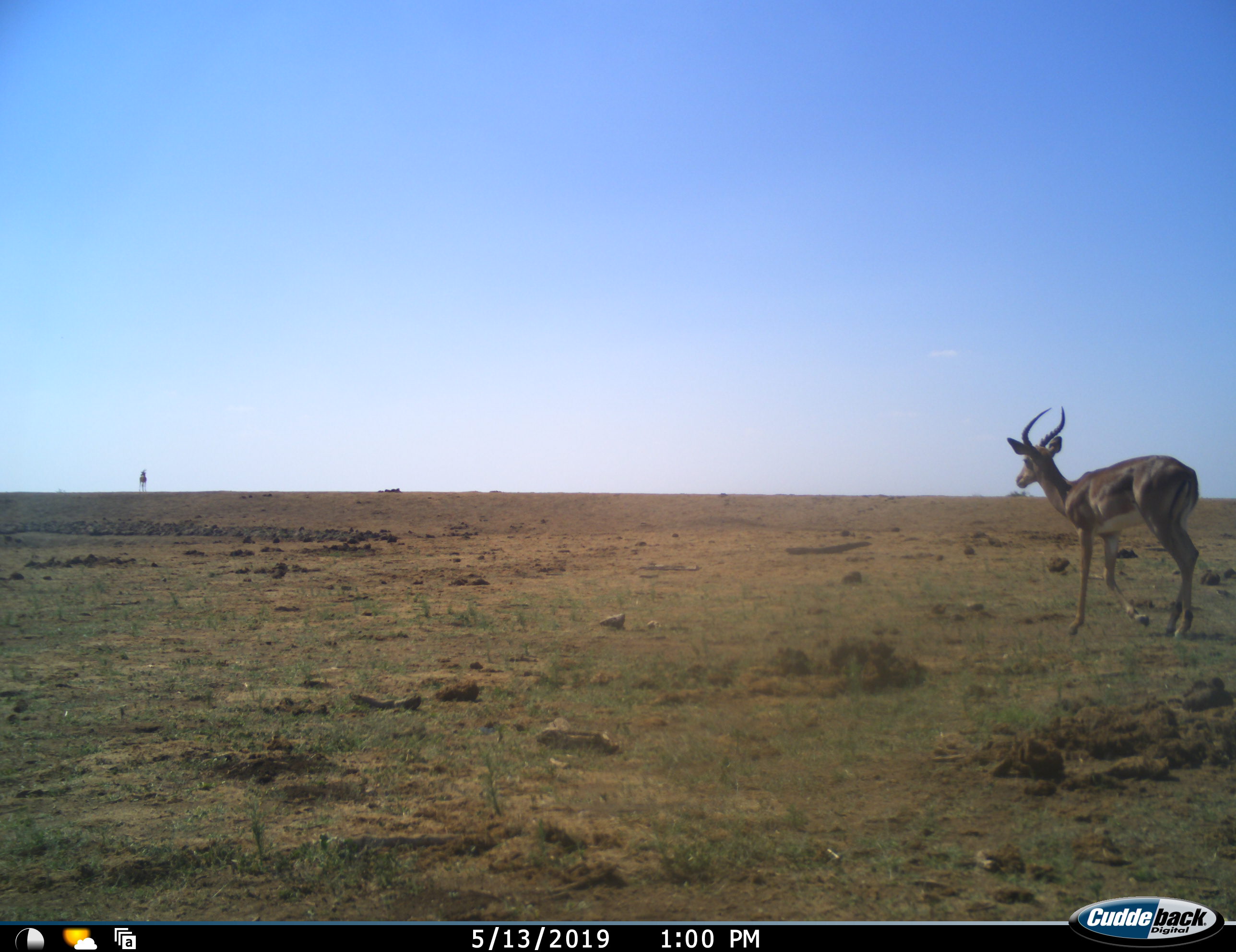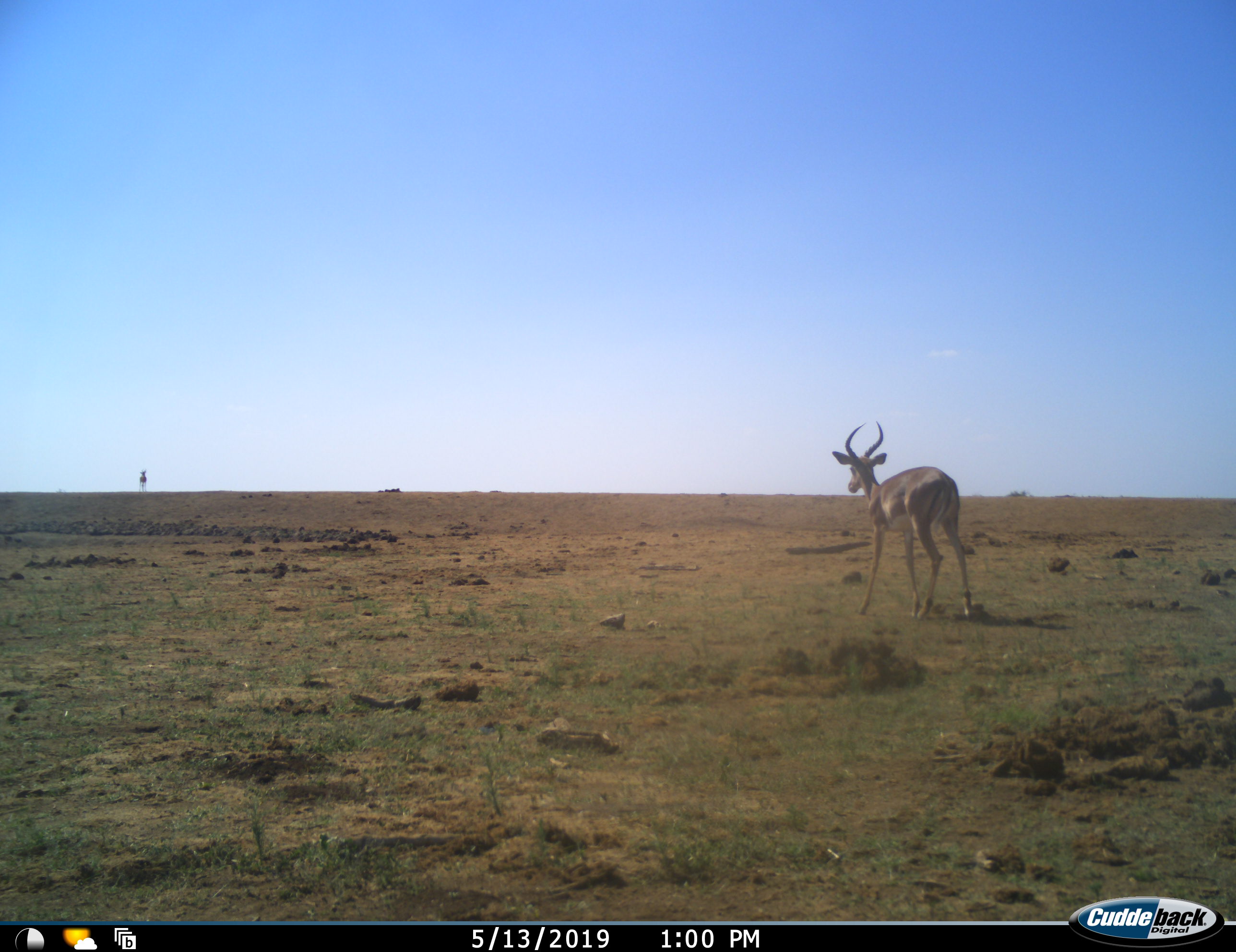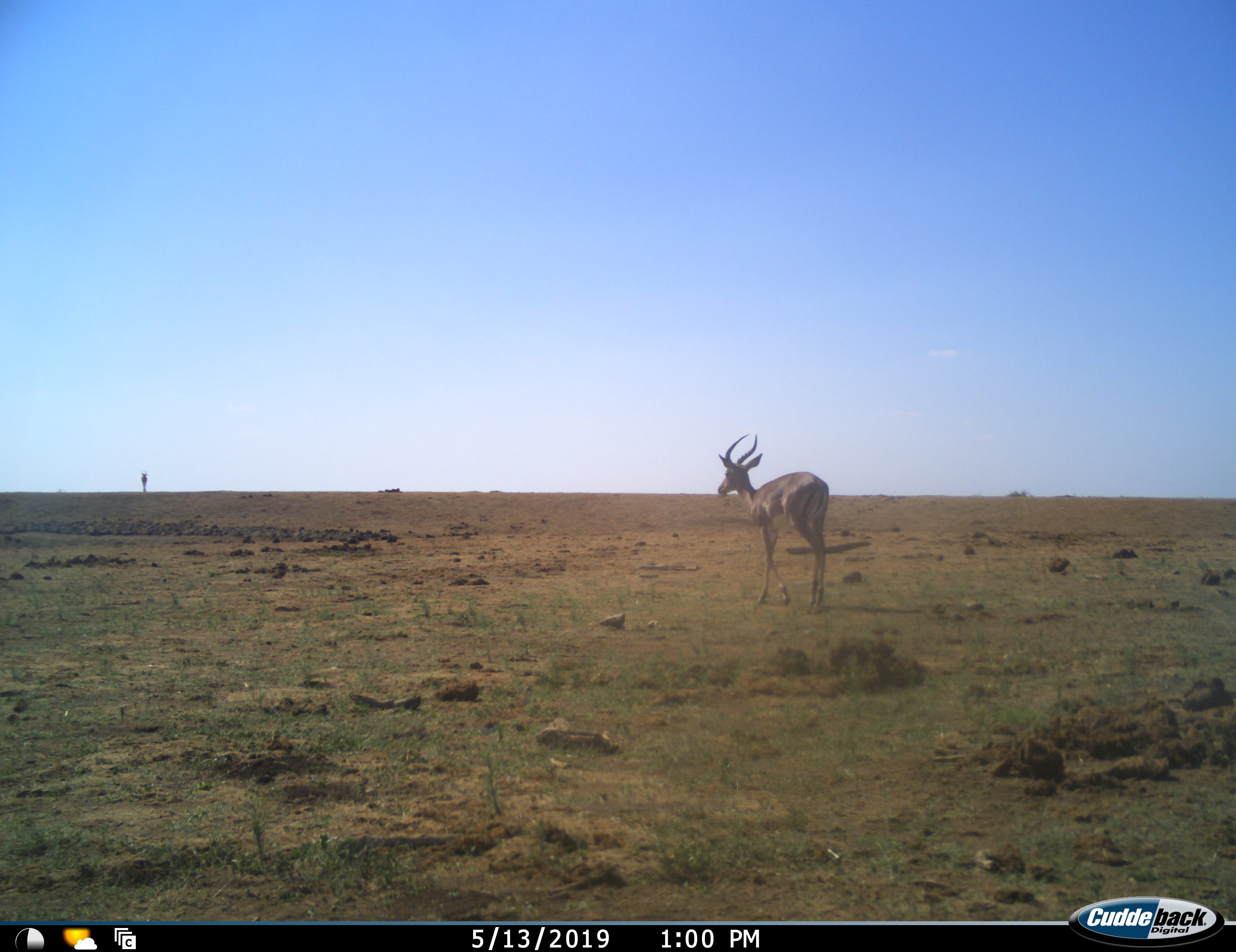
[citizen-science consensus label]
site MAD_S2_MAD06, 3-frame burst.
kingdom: Animalia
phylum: Chordata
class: Mammalia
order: Artiodactyla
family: Bovidae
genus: Aepyceros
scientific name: Aepyceros melampus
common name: impala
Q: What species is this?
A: Impala (Aepyceros melampus).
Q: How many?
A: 2.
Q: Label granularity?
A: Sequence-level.